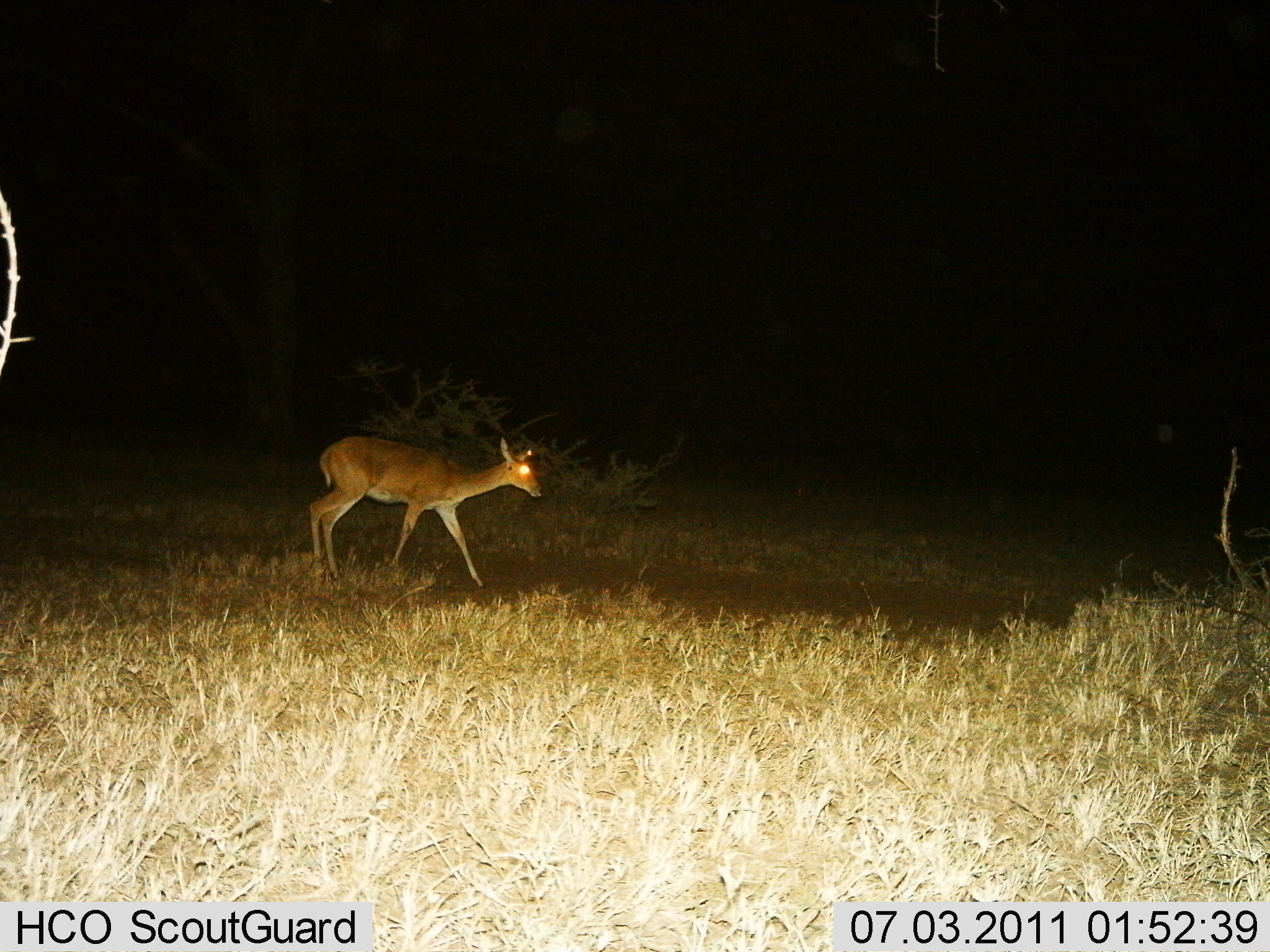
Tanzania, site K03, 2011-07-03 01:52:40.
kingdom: Animalia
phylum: Chordata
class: Mammalia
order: Artiodactyla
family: Bovidae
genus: Redunca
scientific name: Redunca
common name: reedbuck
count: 1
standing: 20%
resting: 0%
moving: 90%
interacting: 0%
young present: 0%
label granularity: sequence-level